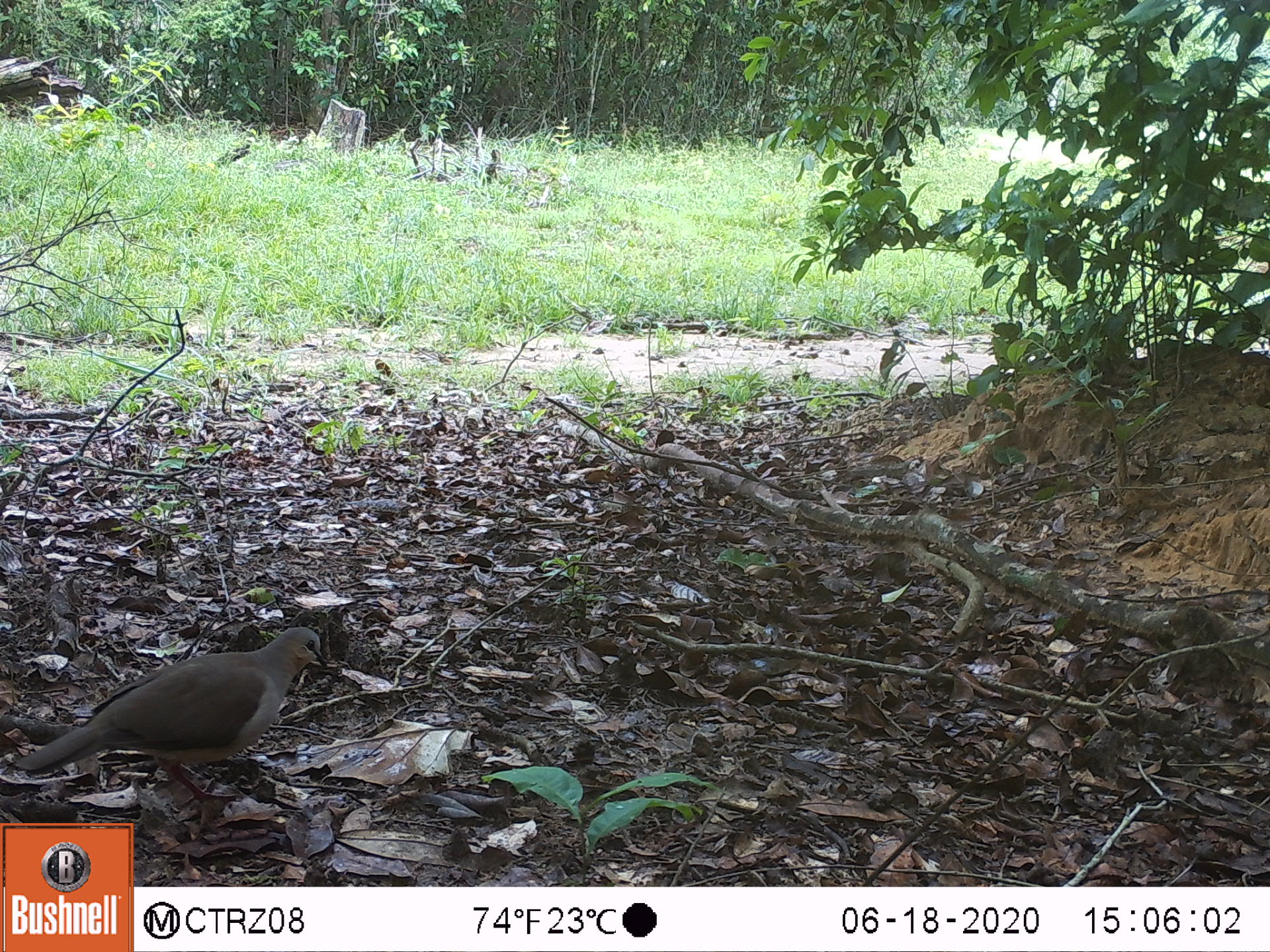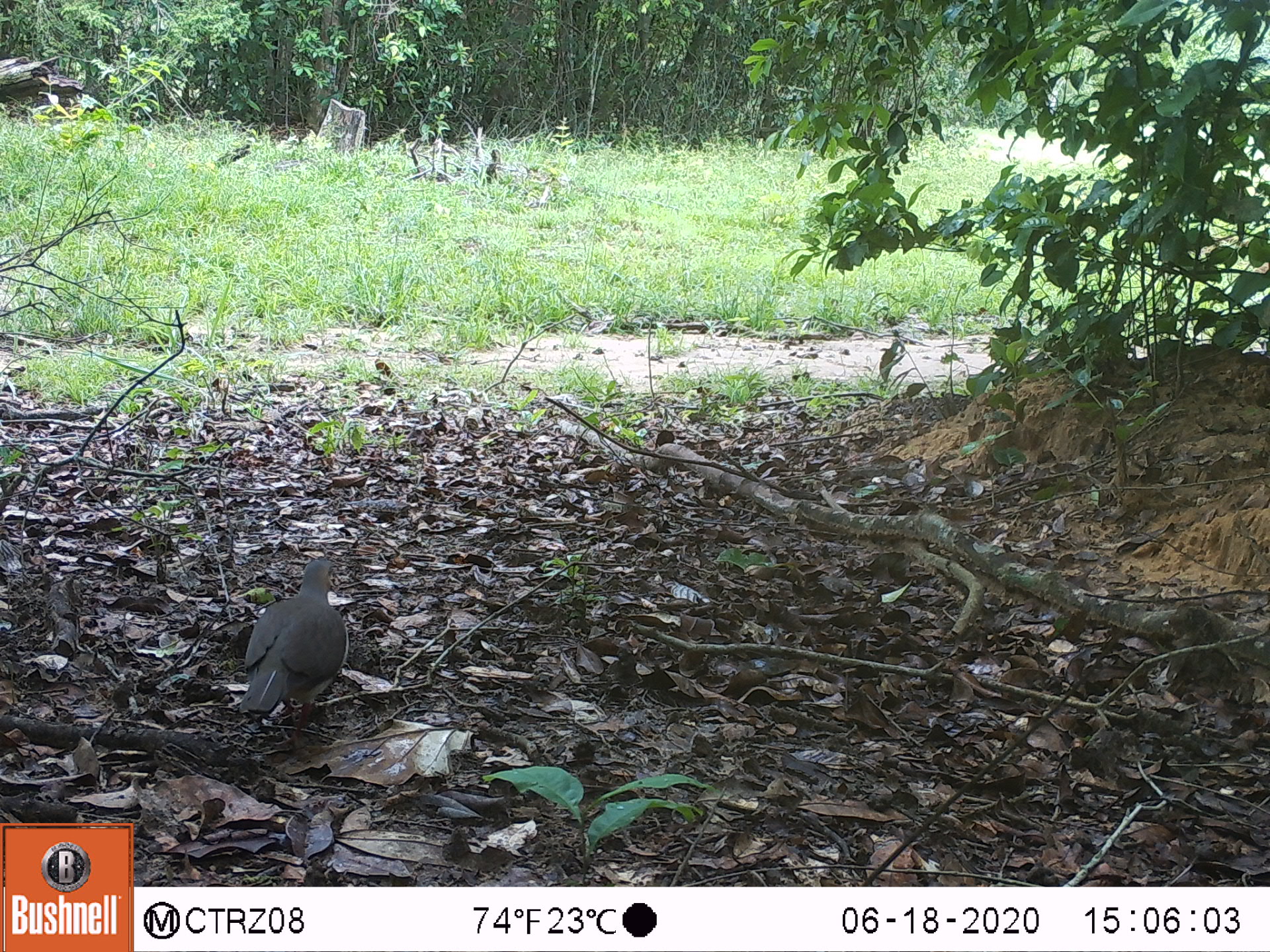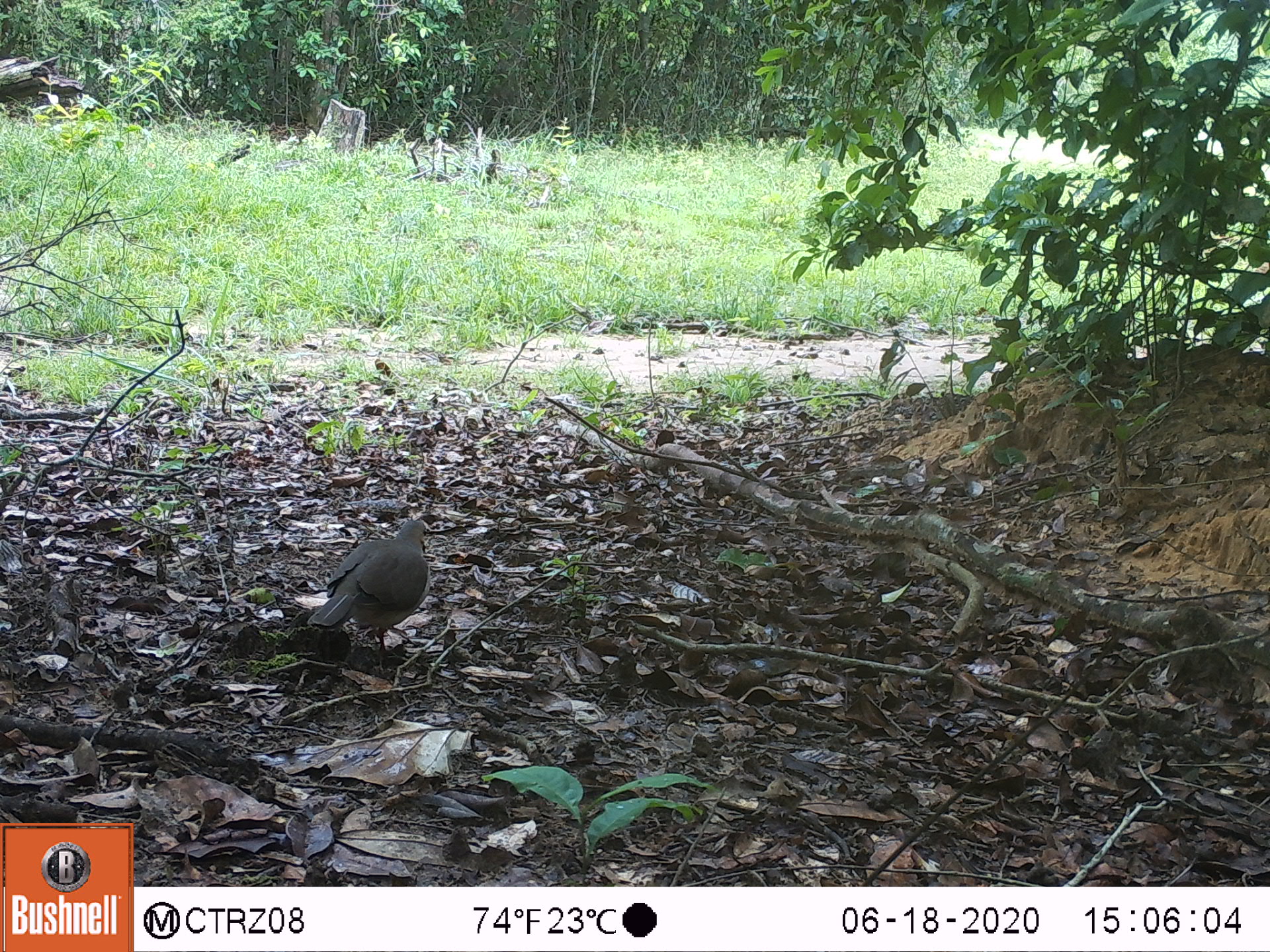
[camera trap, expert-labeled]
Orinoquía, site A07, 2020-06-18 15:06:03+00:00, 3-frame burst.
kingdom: Animalia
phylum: Chordata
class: Aves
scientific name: Aves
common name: bird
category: unknown bird